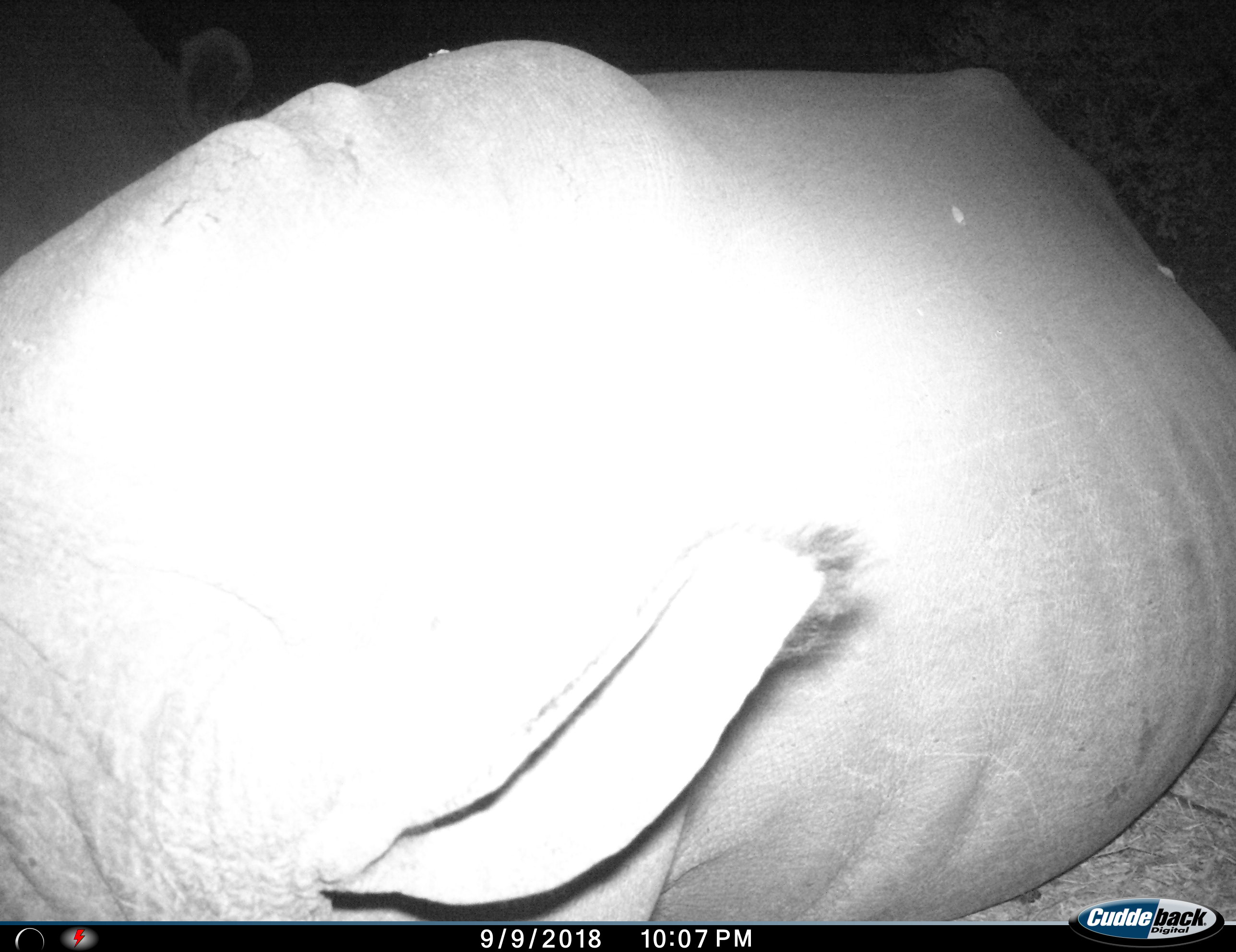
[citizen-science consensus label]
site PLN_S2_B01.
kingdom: Animalia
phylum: Chordata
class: Mammalia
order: Perissodactyla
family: Rhinocerotidae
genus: Ceratotherium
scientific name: Ceratotherium simum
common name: white rhinoceros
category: rhinoceroswhite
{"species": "rhinoceroswhite (white rhinoceros) (Ceratotherium simum)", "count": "1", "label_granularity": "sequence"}